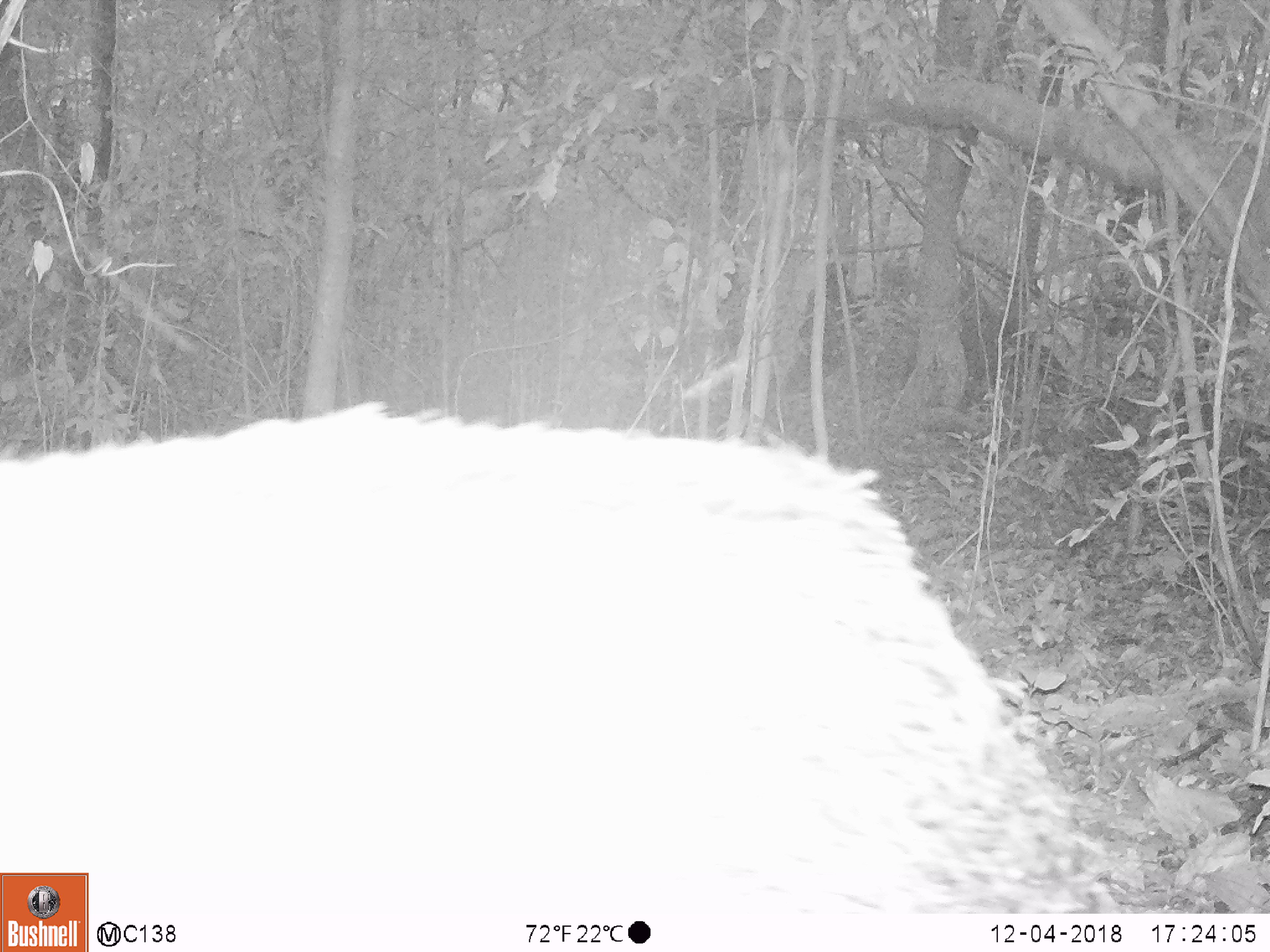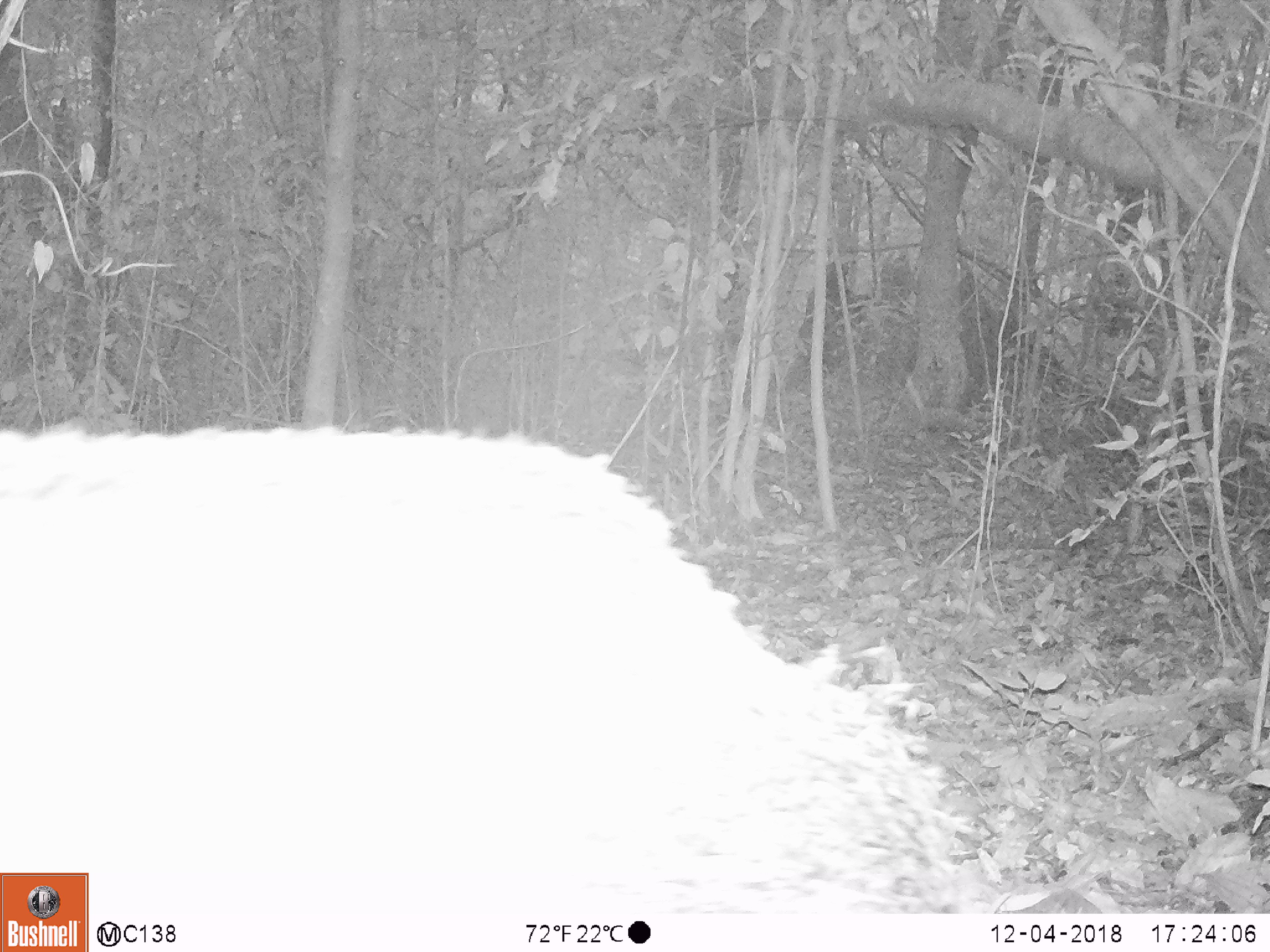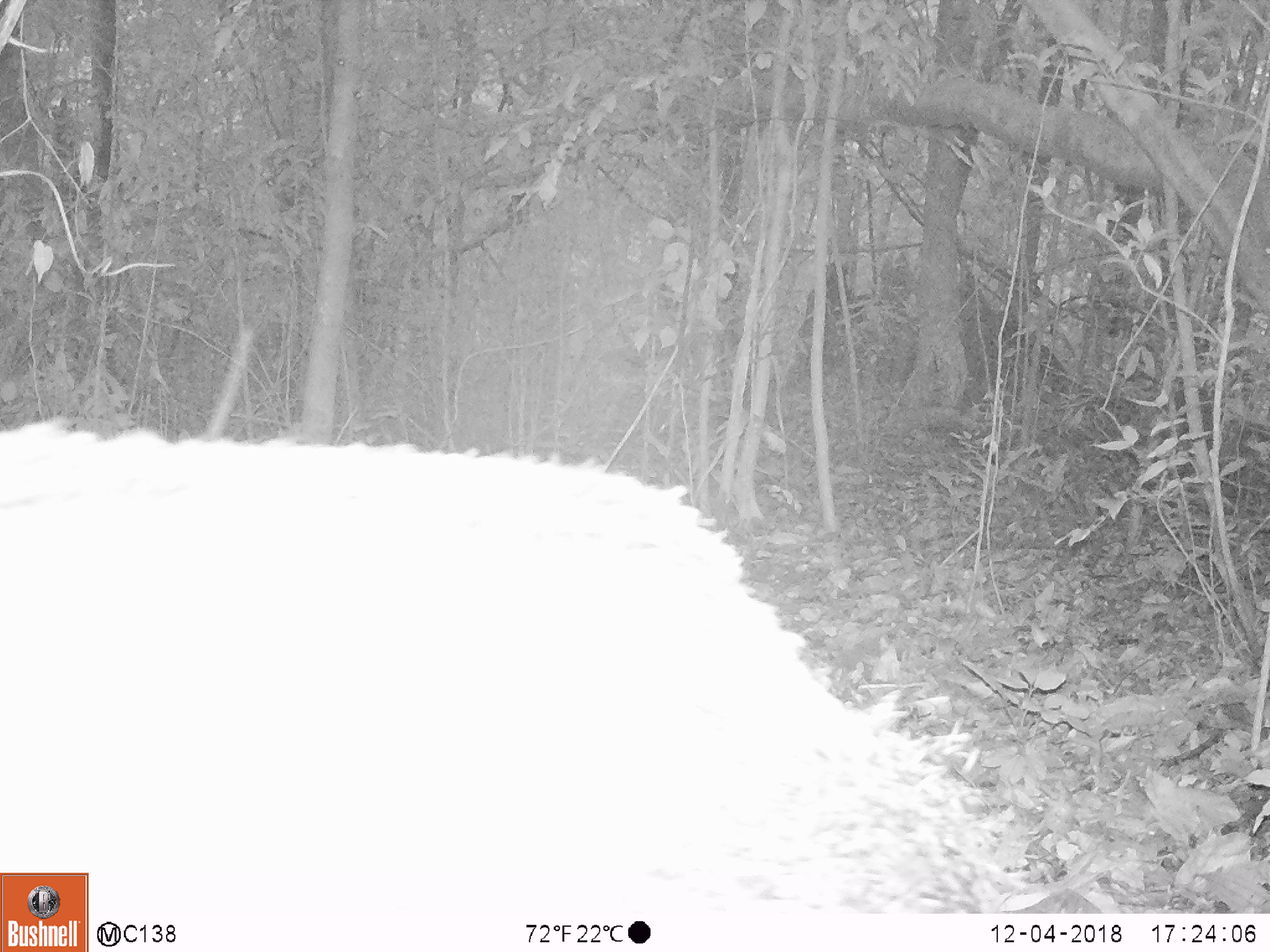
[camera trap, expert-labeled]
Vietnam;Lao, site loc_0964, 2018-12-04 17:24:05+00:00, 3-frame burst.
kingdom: Animalia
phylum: Chordata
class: Mammalia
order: Artiodactyla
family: Suidae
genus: Sus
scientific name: Sus scrofa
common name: eurasian wild pig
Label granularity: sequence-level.